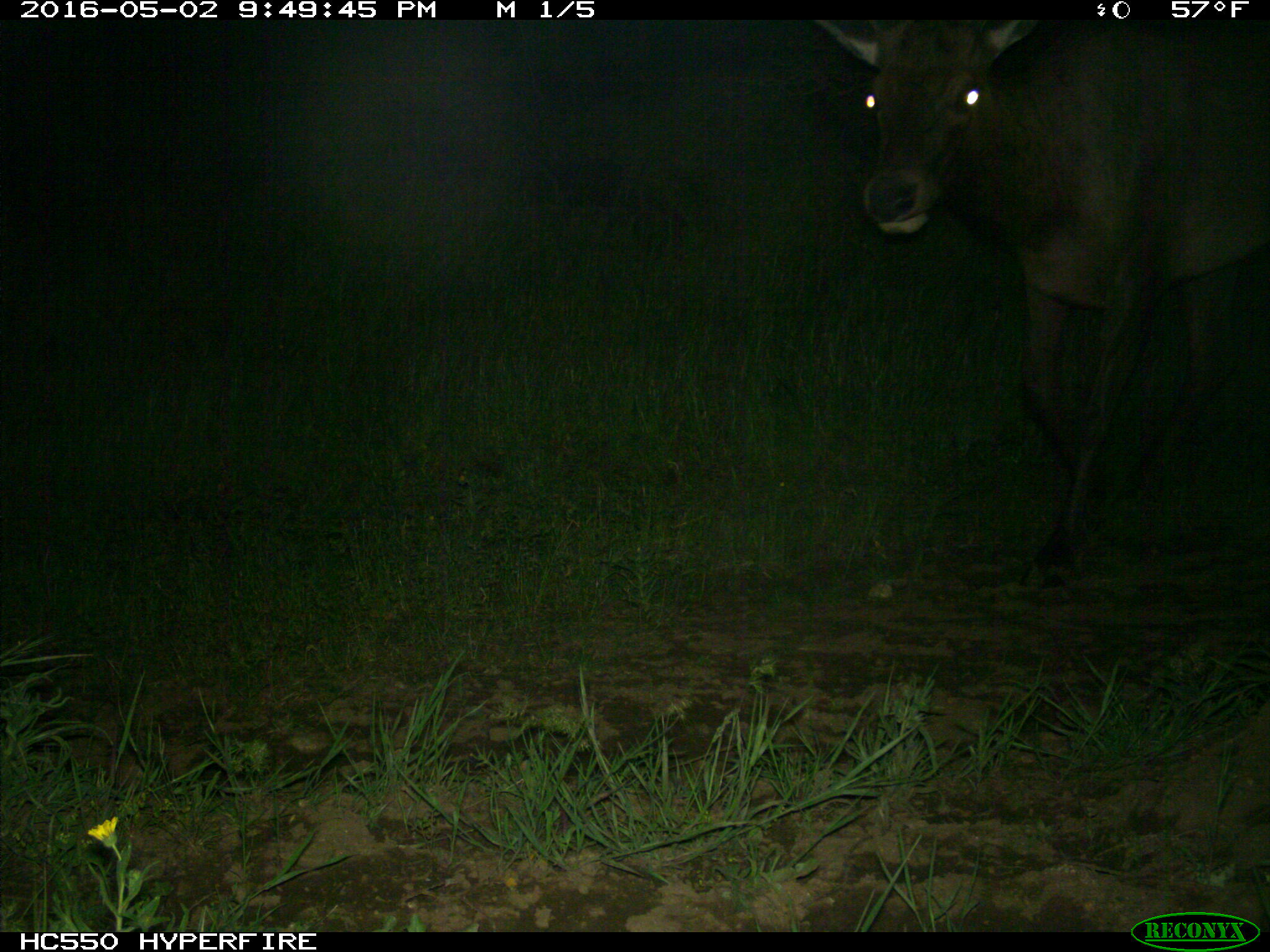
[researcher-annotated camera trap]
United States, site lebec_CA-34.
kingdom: Animalia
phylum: Chordata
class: Mammalia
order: Artiodactyla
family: Cervidae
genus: Cervus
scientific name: Cervus canadensis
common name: elk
Cervus canadensis (elk).